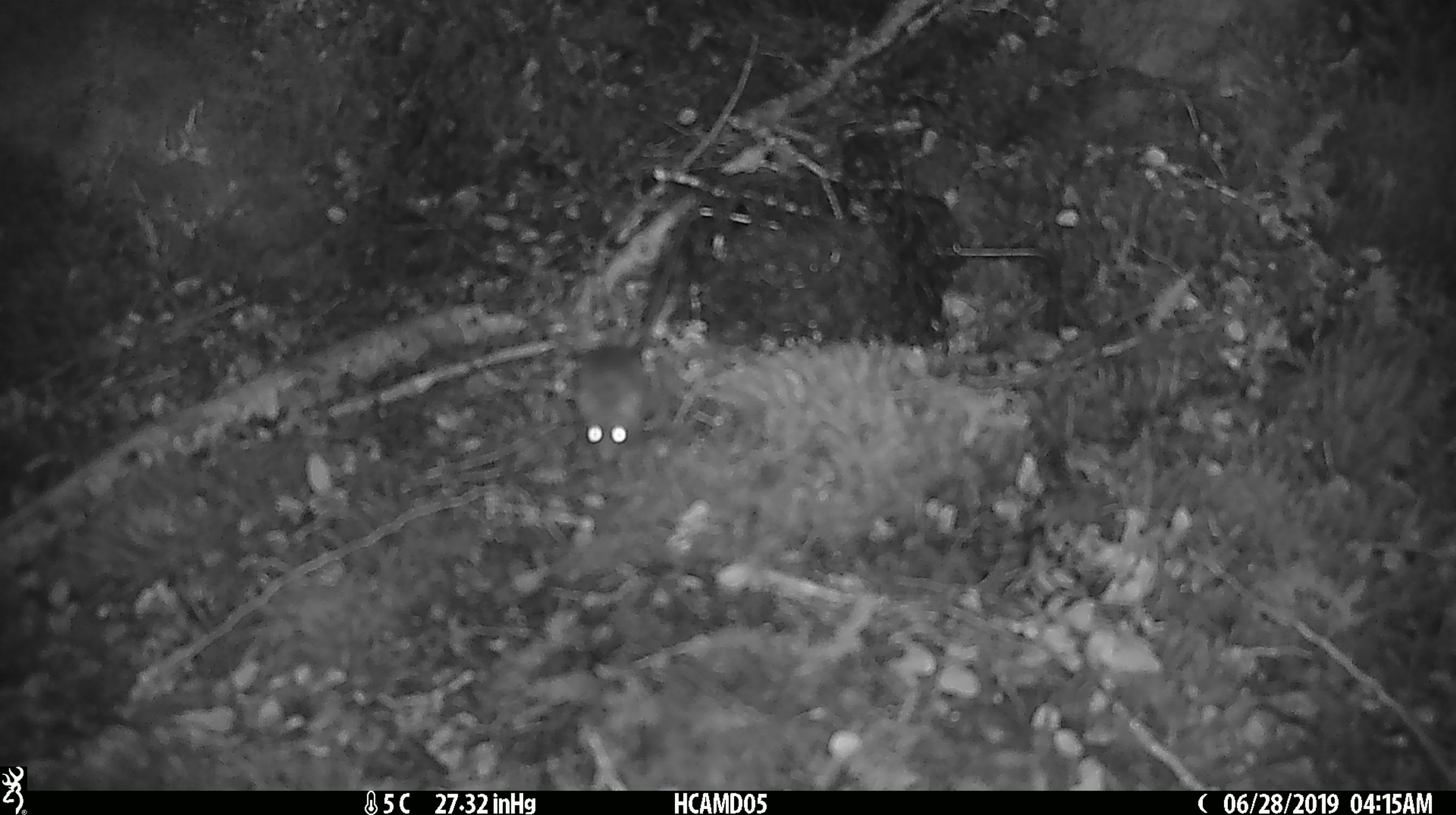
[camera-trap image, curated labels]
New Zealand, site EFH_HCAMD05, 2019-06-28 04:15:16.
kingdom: Animalia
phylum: Chordata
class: Mammalia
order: Rodentia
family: Muridae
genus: Mus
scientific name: Mus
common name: mouse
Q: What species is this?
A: Mouse (Mus).